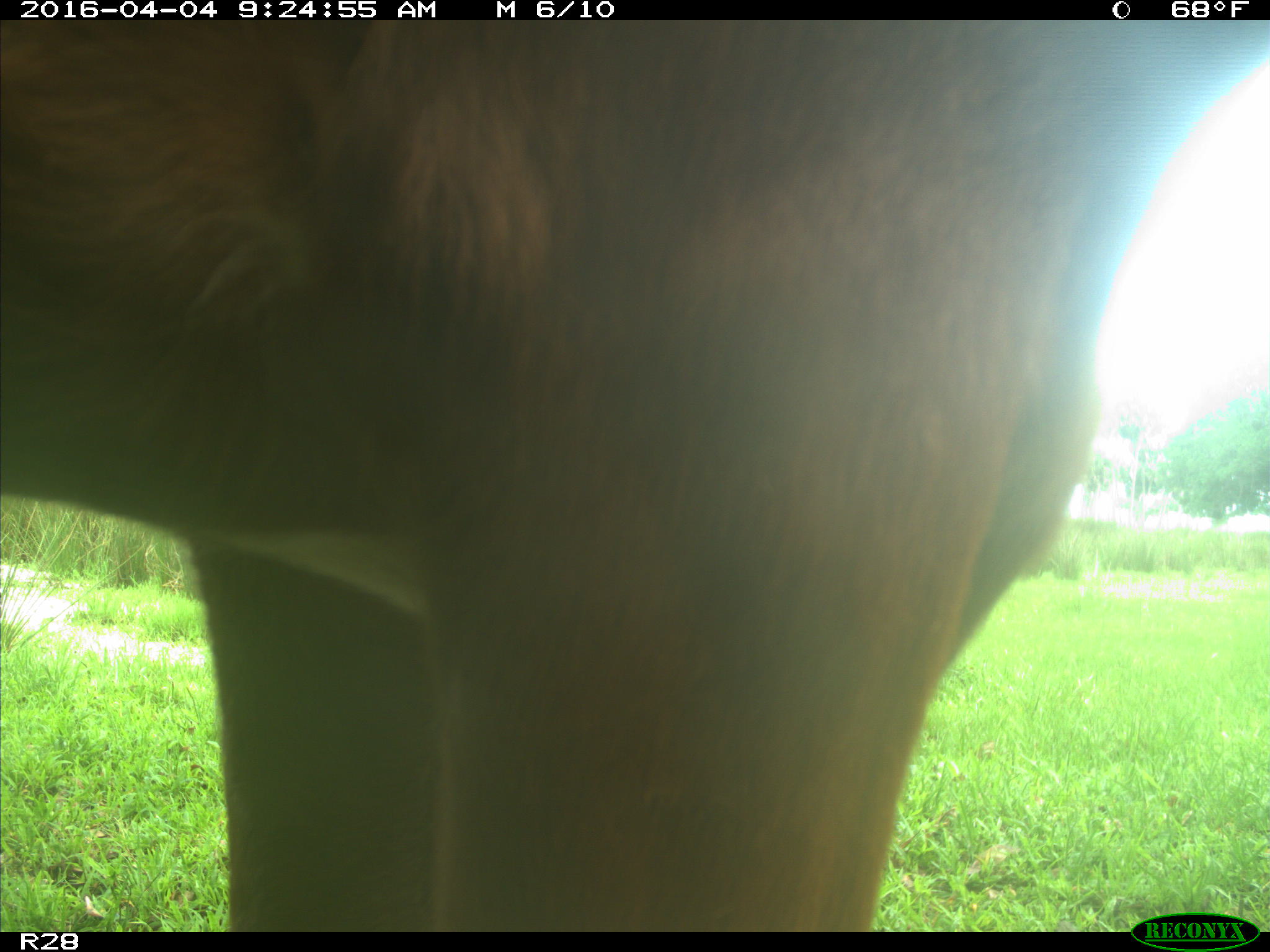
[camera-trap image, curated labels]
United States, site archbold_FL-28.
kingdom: Animalia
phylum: Chordata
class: Mammalia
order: Artiodactyla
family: Bovidae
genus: Bos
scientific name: Bos taurus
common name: domestic cow